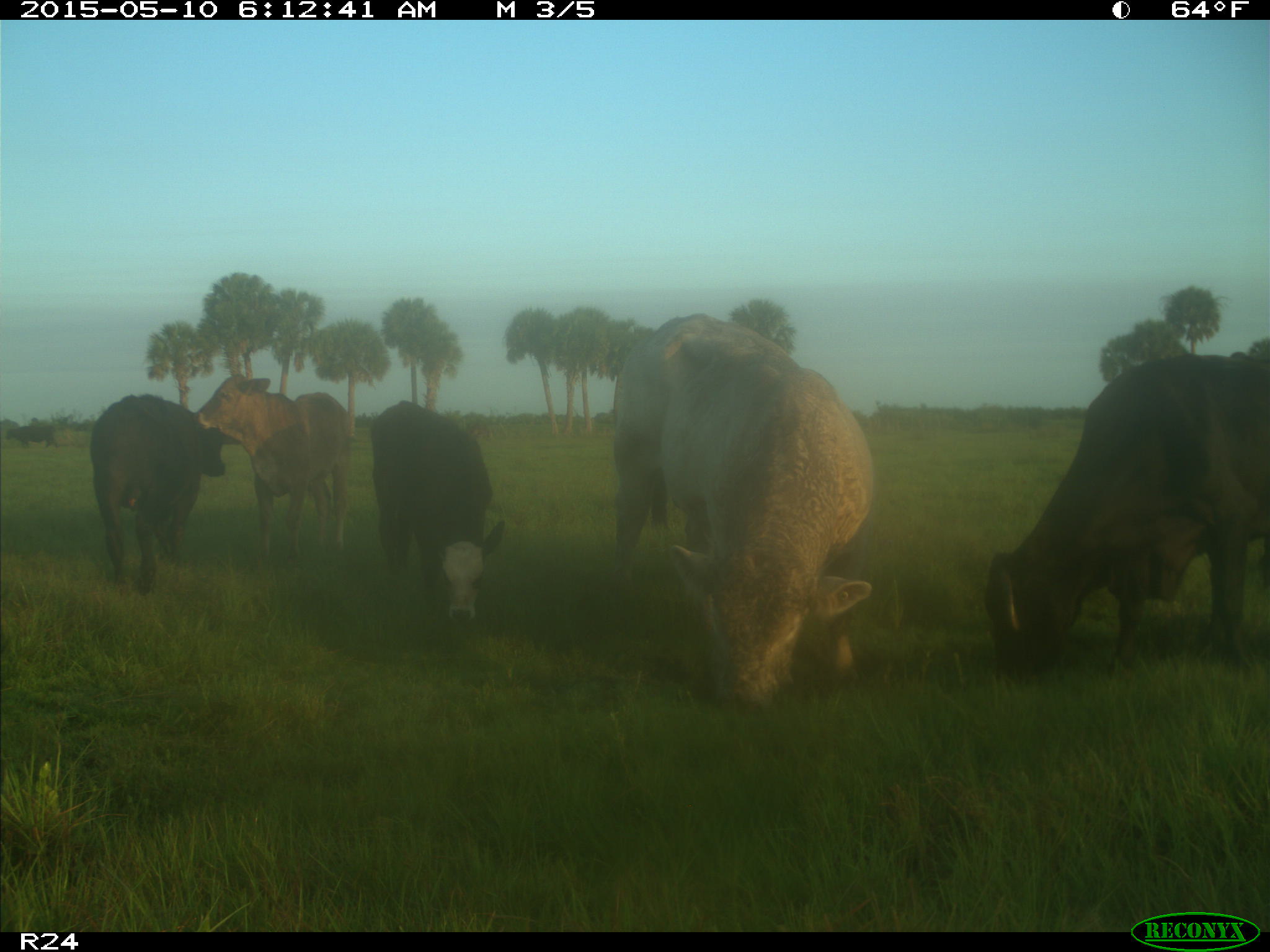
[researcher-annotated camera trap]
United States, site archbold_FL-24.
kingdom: Animalia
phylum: Chordata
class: Mammalia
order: Artiodactyla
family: Bovidae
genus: Bos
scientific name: Bos taurus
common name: domestic cow